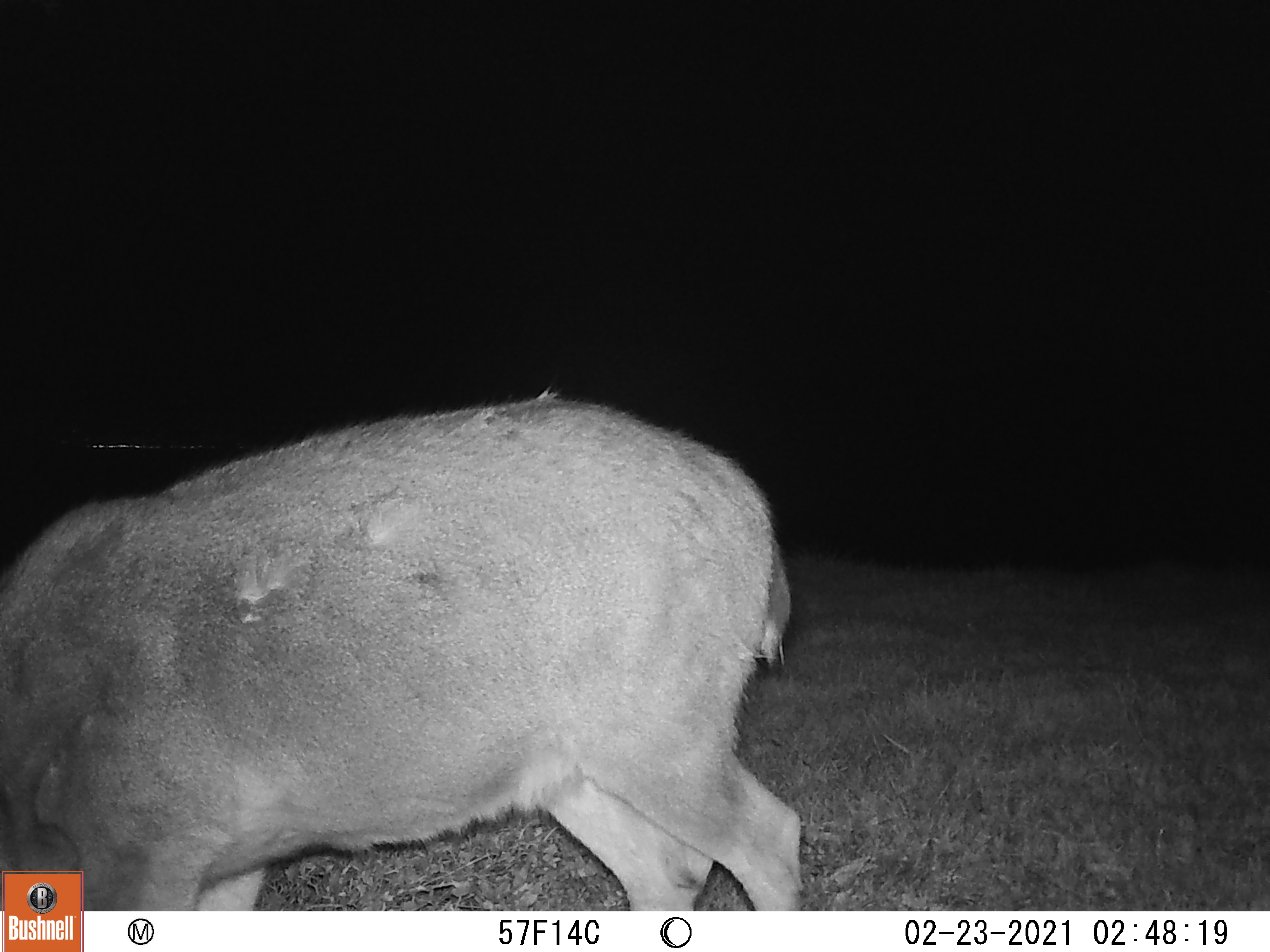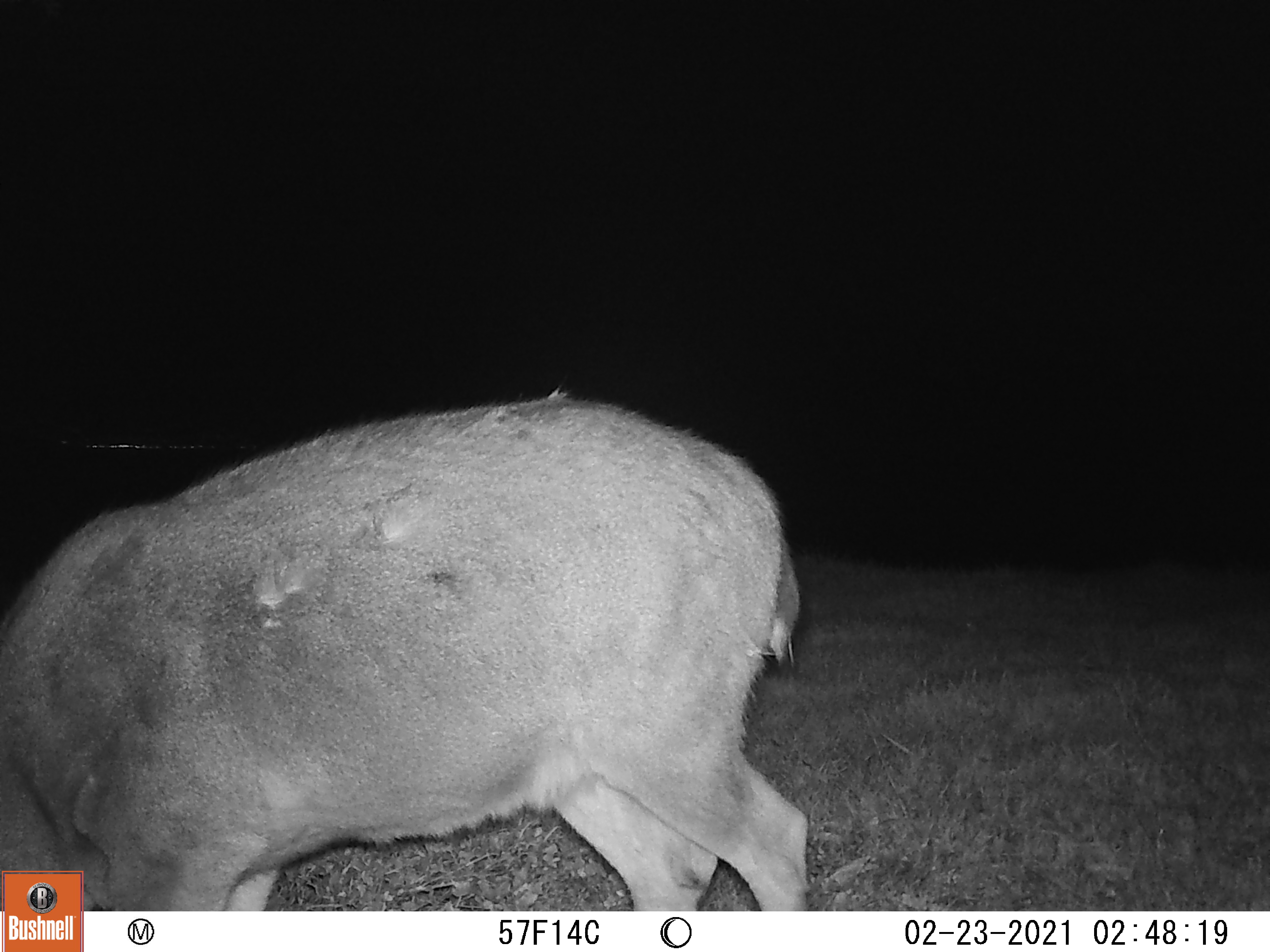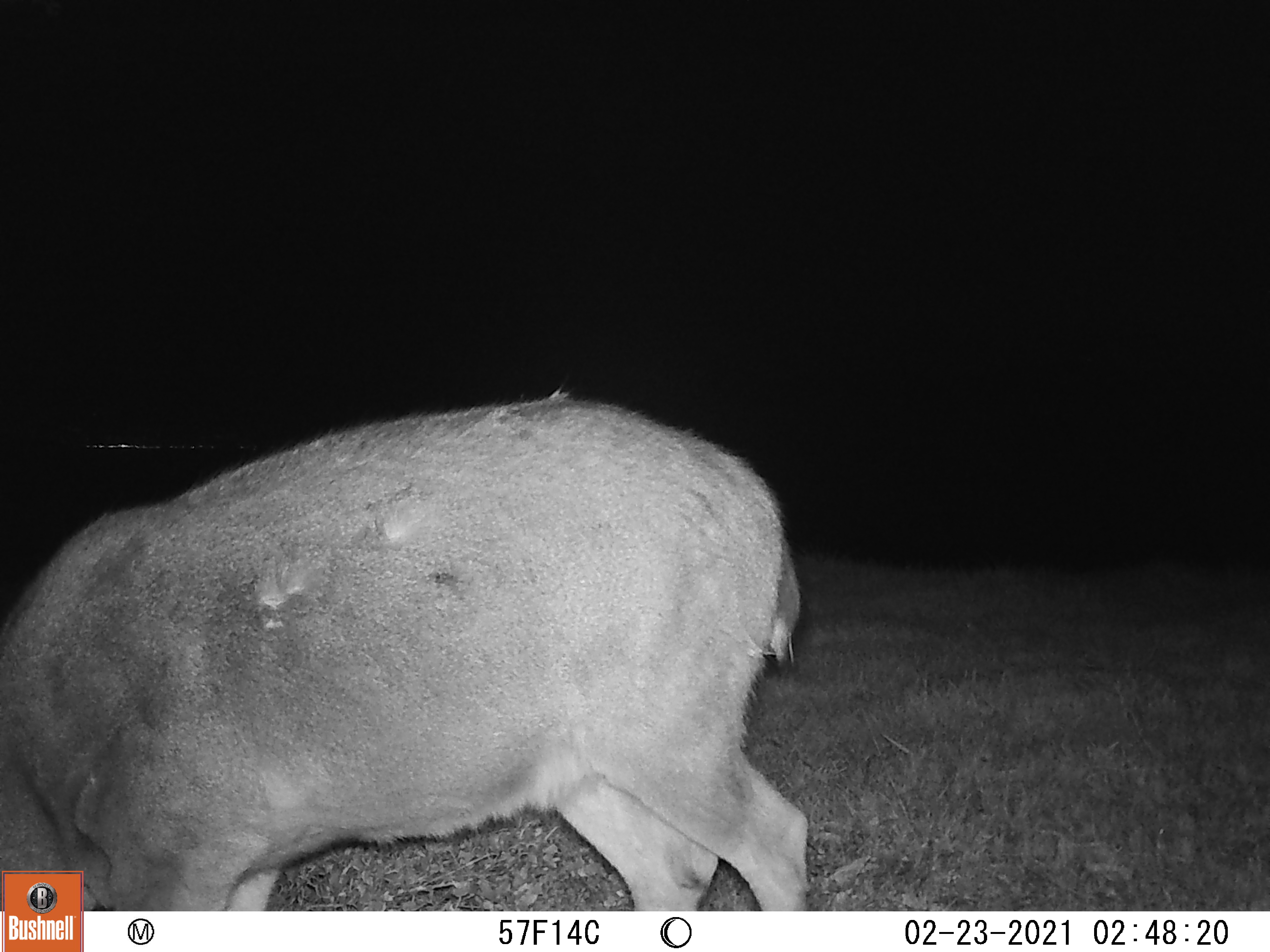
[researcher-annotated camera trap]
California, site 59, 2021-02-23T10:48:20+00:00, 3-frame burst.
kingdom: Animalia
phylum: Chordata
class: Mammalia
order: Artiodactyla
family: Cervidae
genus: Odocoileus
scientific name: Odocoileus hemionus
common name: mule deer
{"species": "mule deer (Odocoileus hemionus)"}